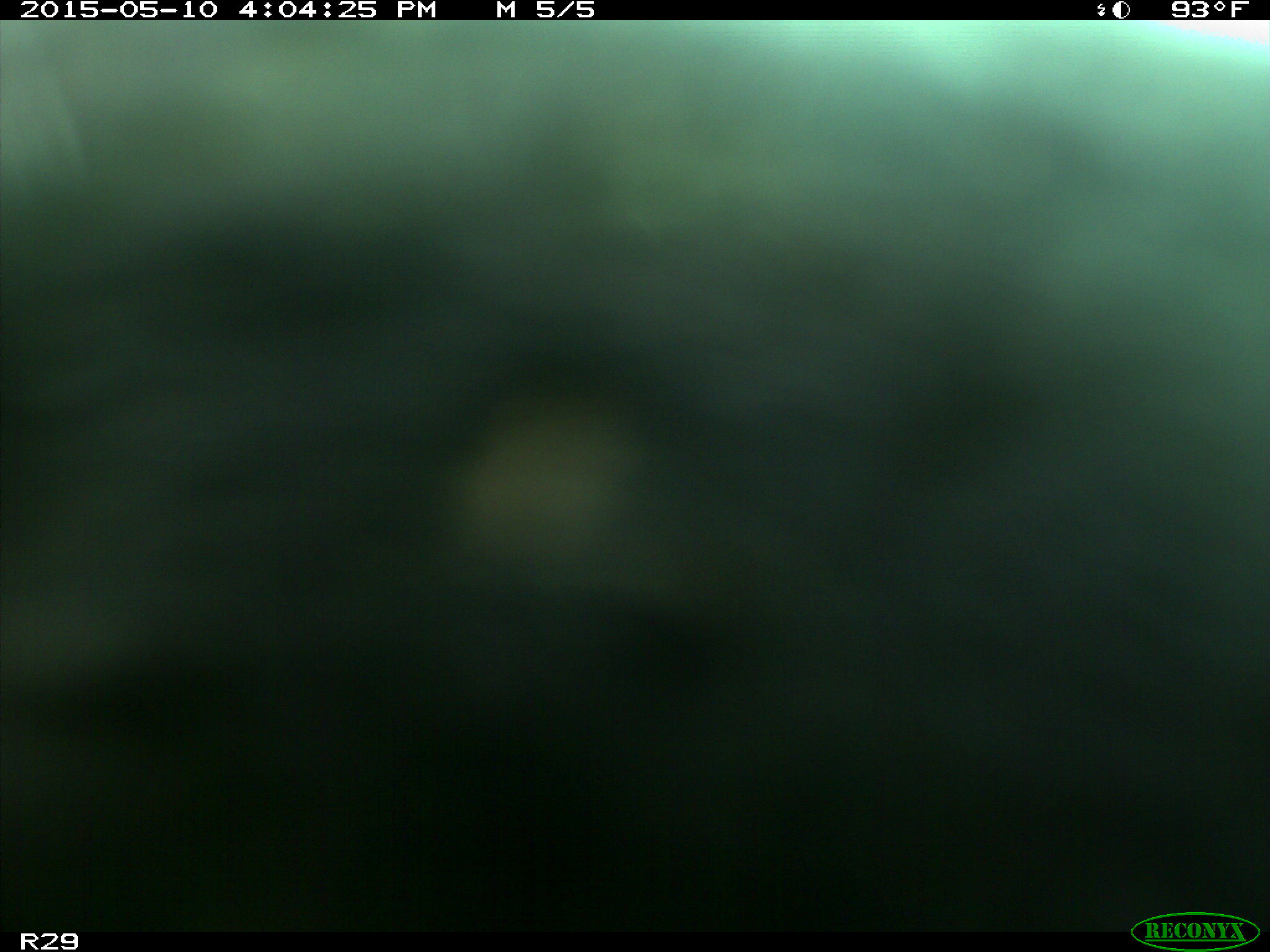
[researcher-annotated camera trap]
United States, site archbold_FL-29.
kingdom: Animalia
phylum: Chordata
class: Mammalia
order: Artiodactyla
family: Bovidae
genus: Bos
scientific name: Bos taurus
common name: domestic cow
Bos taurus (domestic cow).